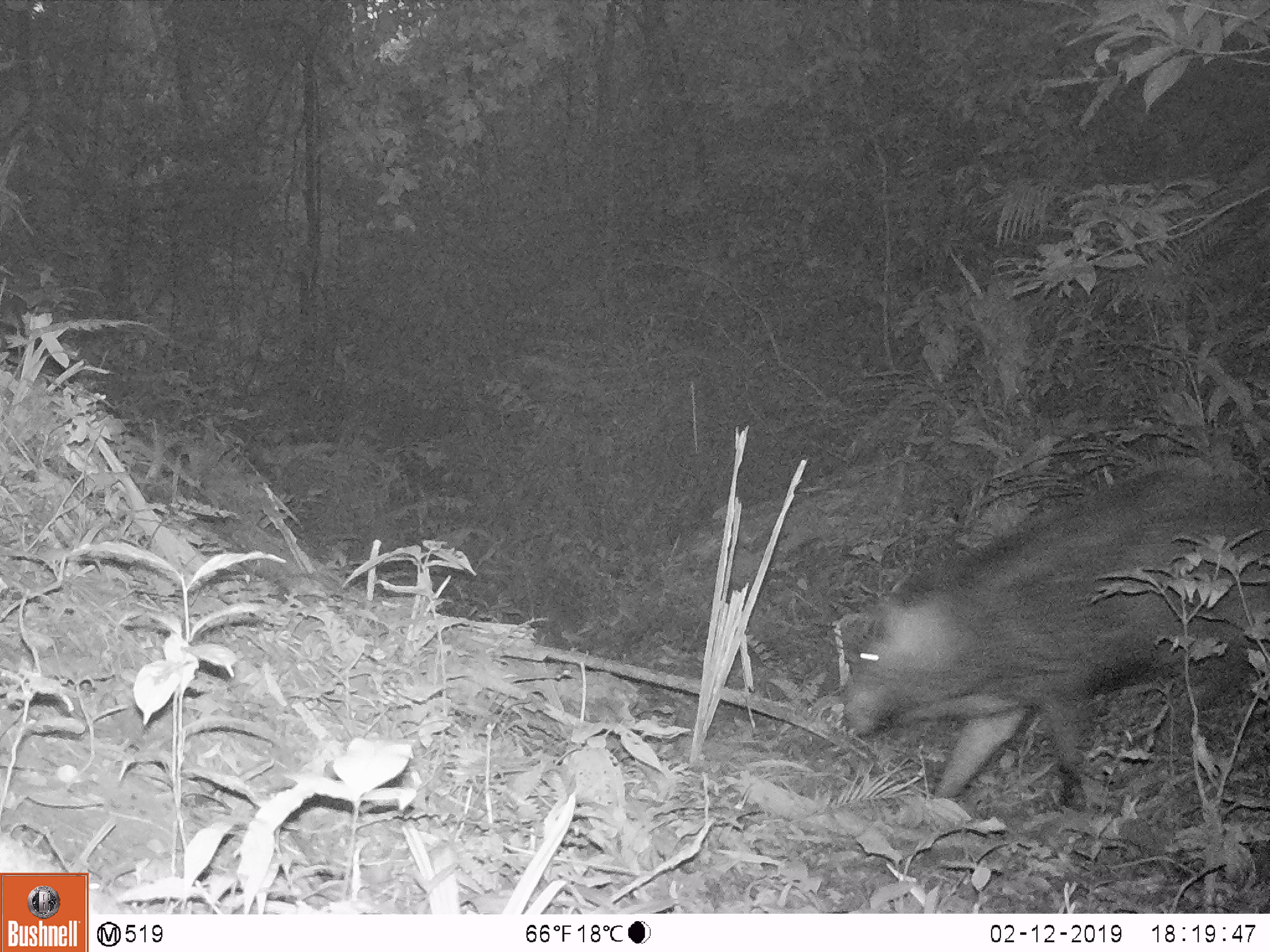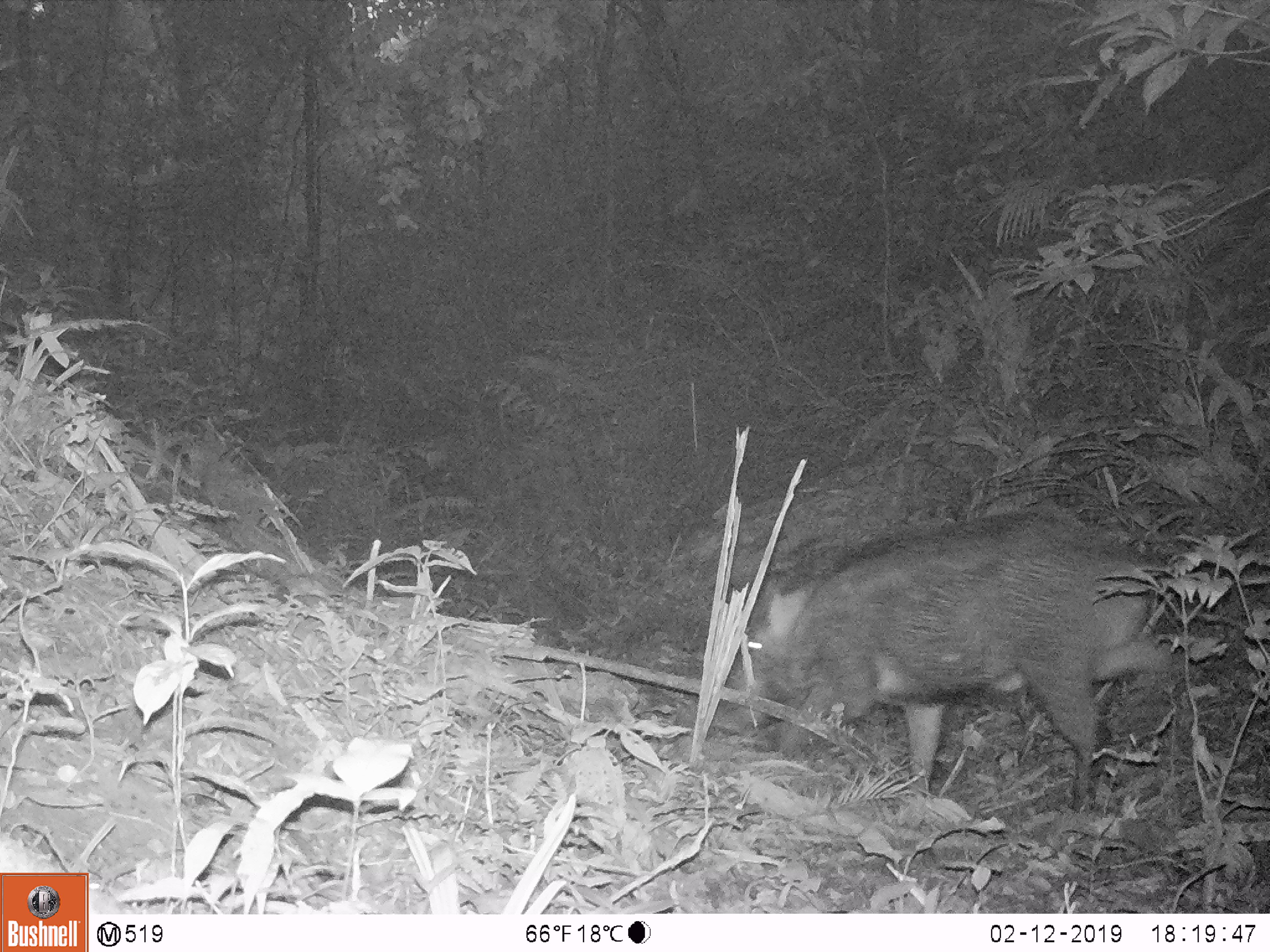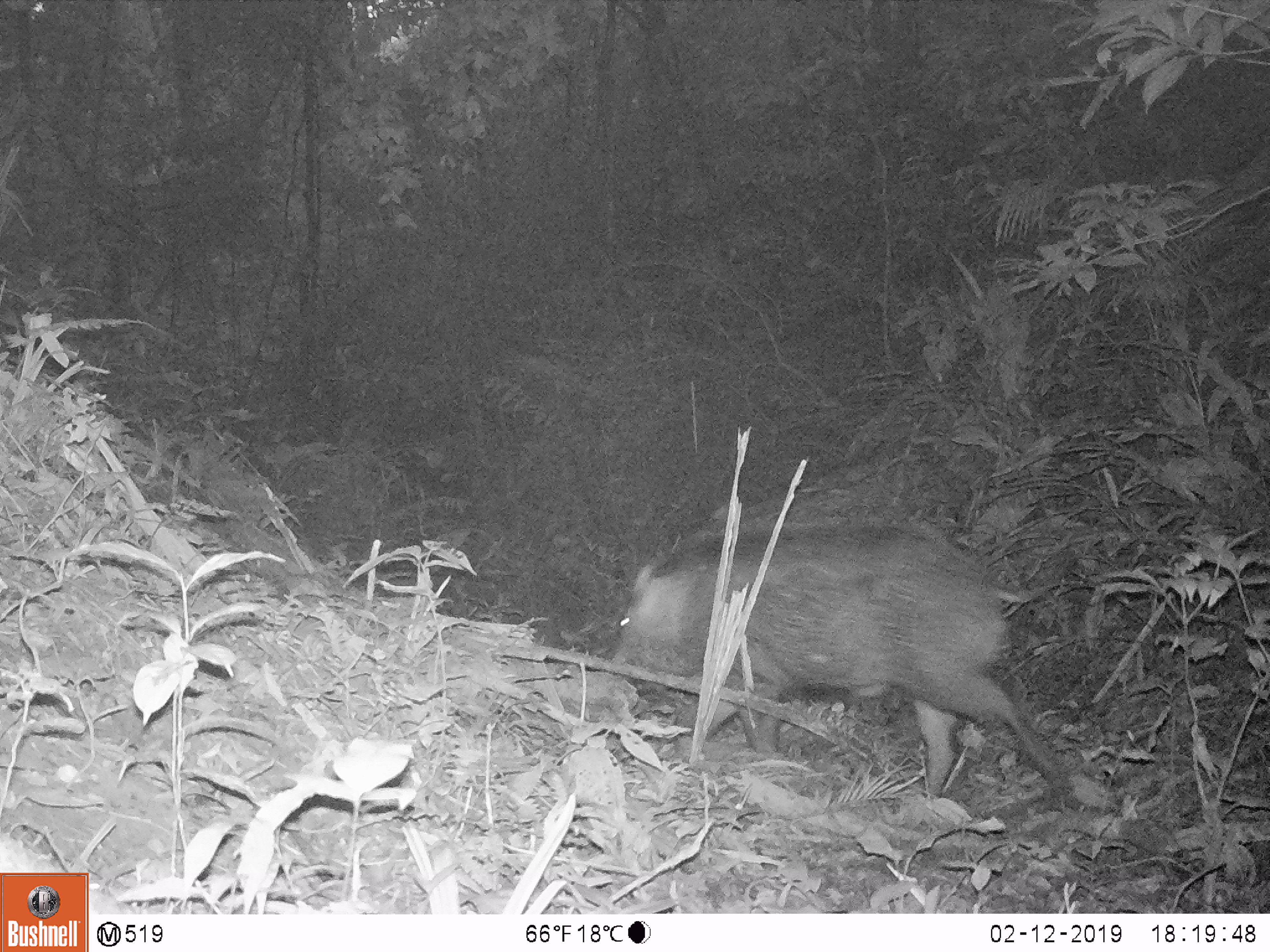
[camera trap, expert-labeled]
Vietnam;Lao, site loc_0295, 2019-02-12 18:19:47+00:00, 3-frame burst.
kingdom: Animalia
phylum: Chordata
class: Mammalia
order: Artiodactyla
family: Suidae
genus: Sus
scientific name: Sus scrofa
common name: eurasian wild pig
Eurasian wild pig (Sus scrofa). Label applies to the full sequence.